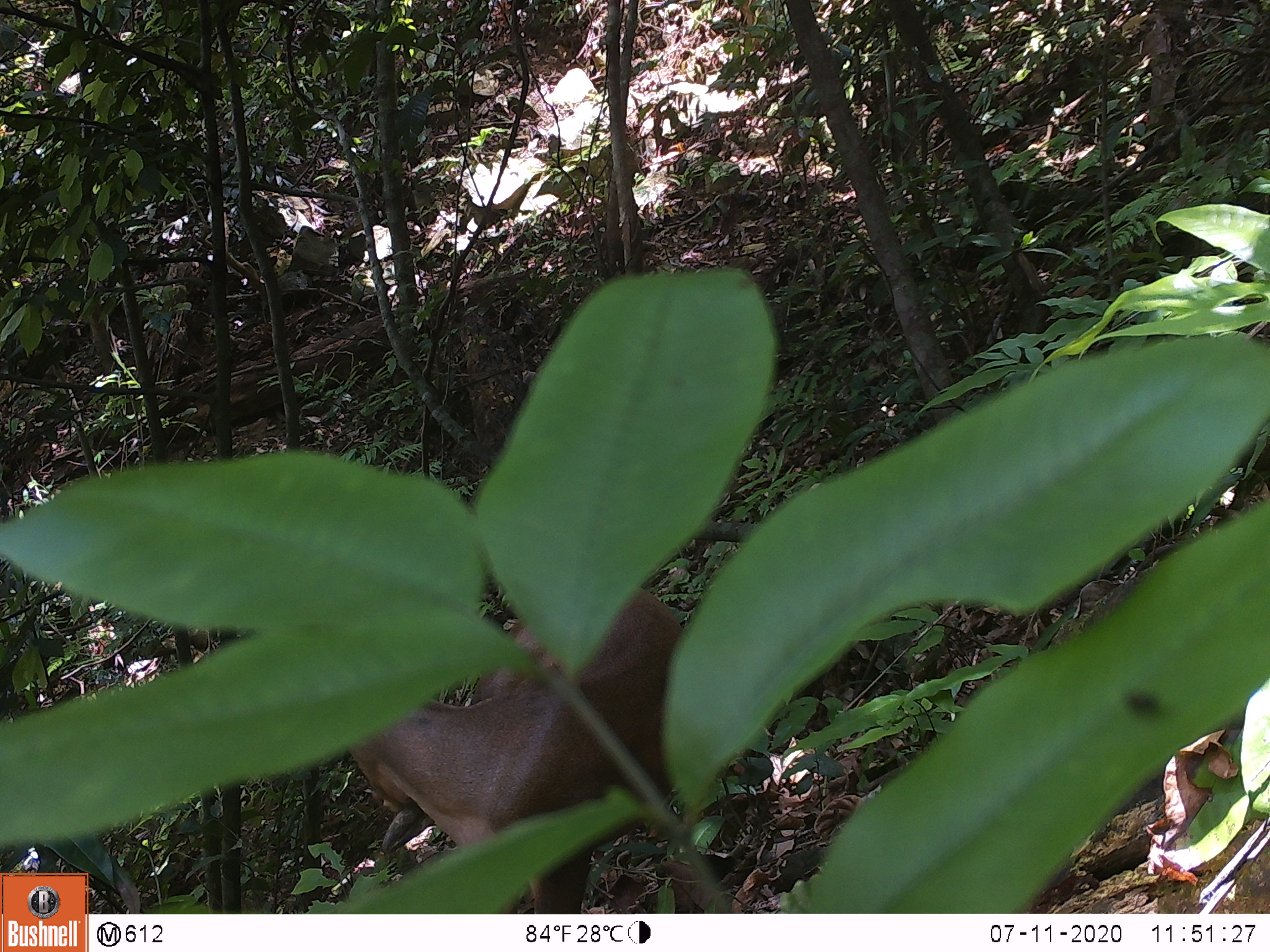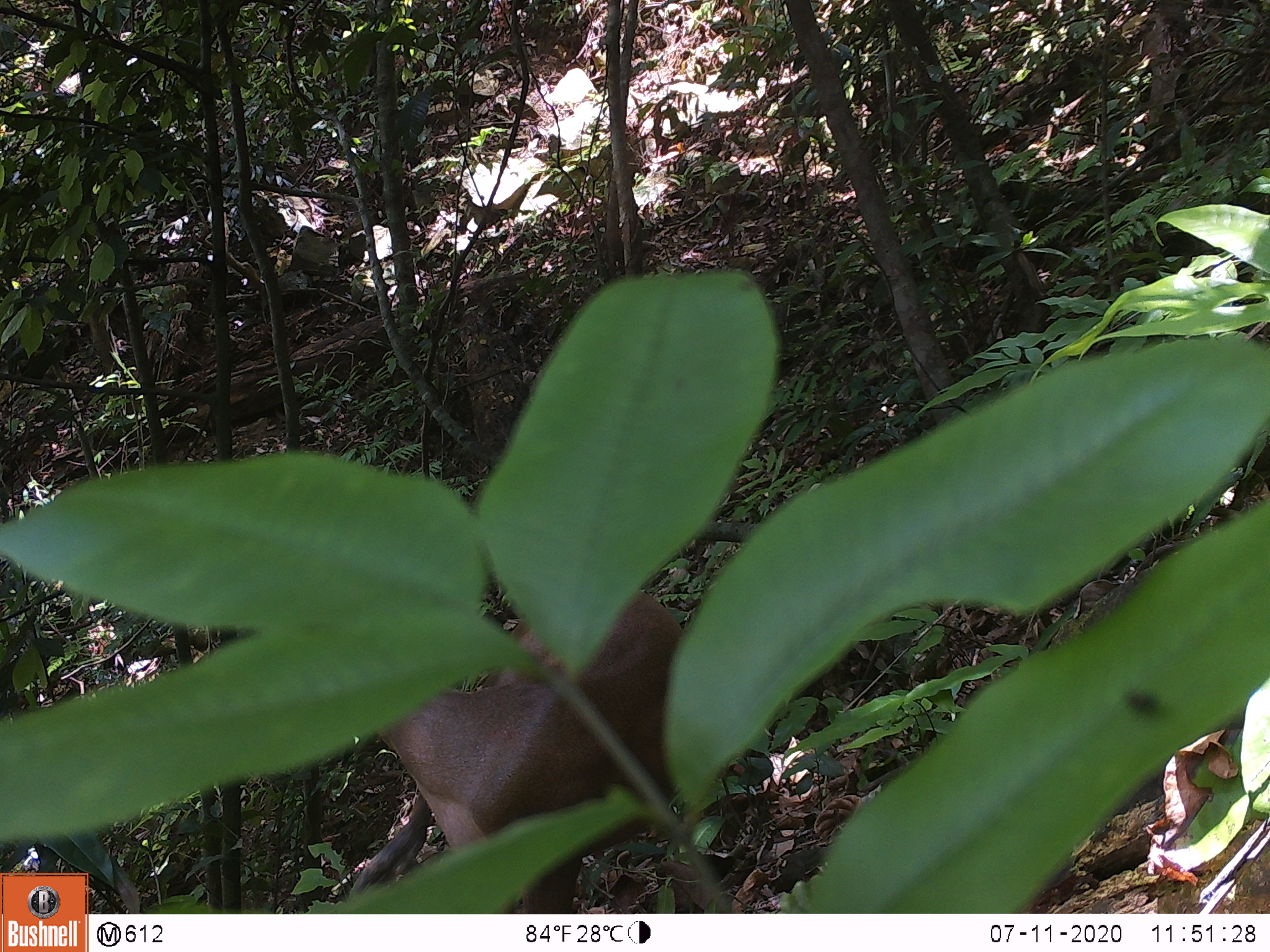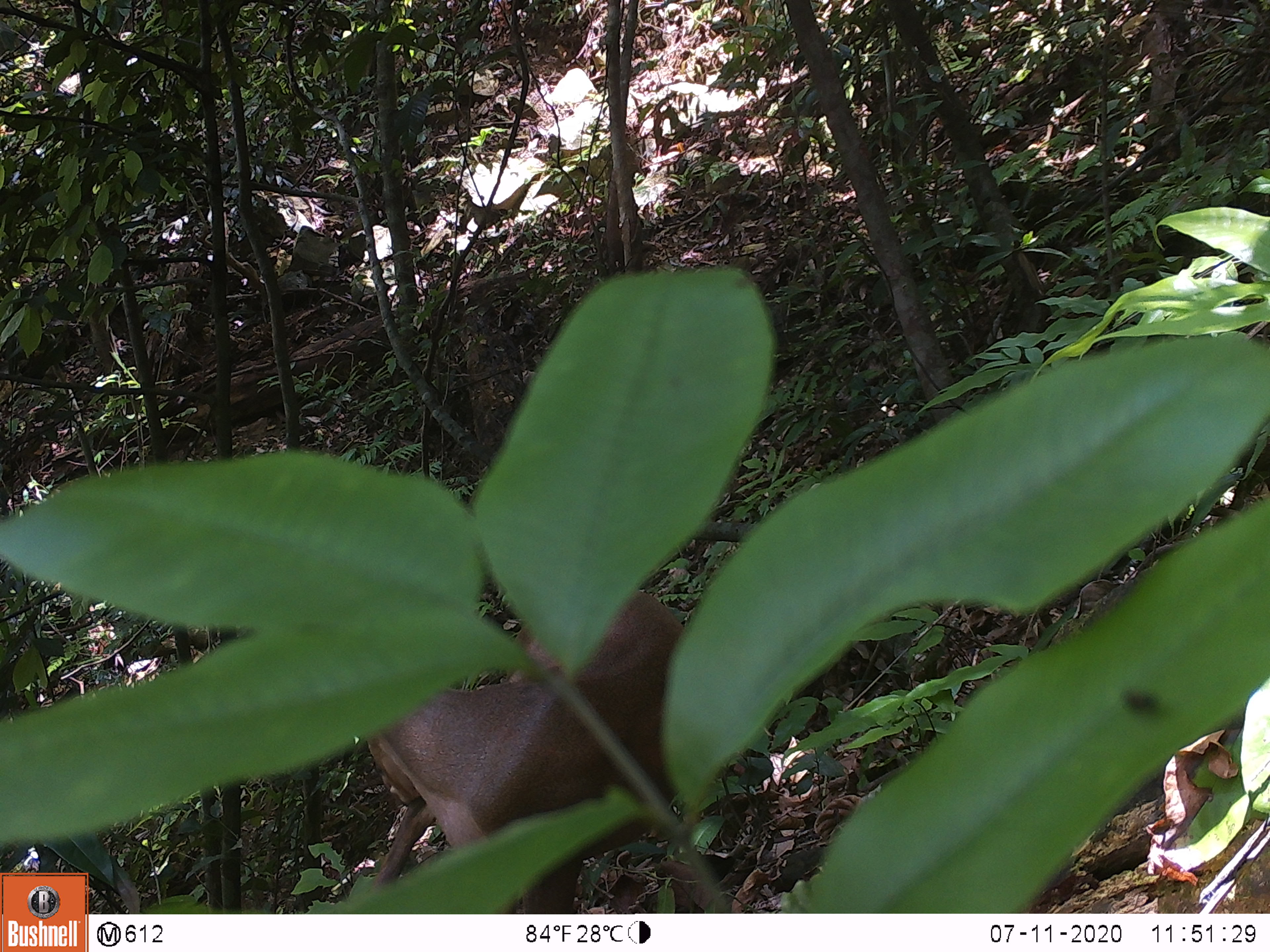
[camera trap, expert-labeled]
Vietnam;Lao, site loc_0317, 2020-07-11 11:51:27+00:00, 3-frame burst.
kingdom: Animalia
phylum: Chordata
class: Mammalia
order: Artiodactyla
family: Cervidae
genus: Muntiacus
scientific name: Muntiacus rooseveltorum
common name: roosevelt's muntjac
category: roosevelts muntjac group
Roosevelts muntjac group (roosevelt's muntjac) (Muntiacus rooseveltorum). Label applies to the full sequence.